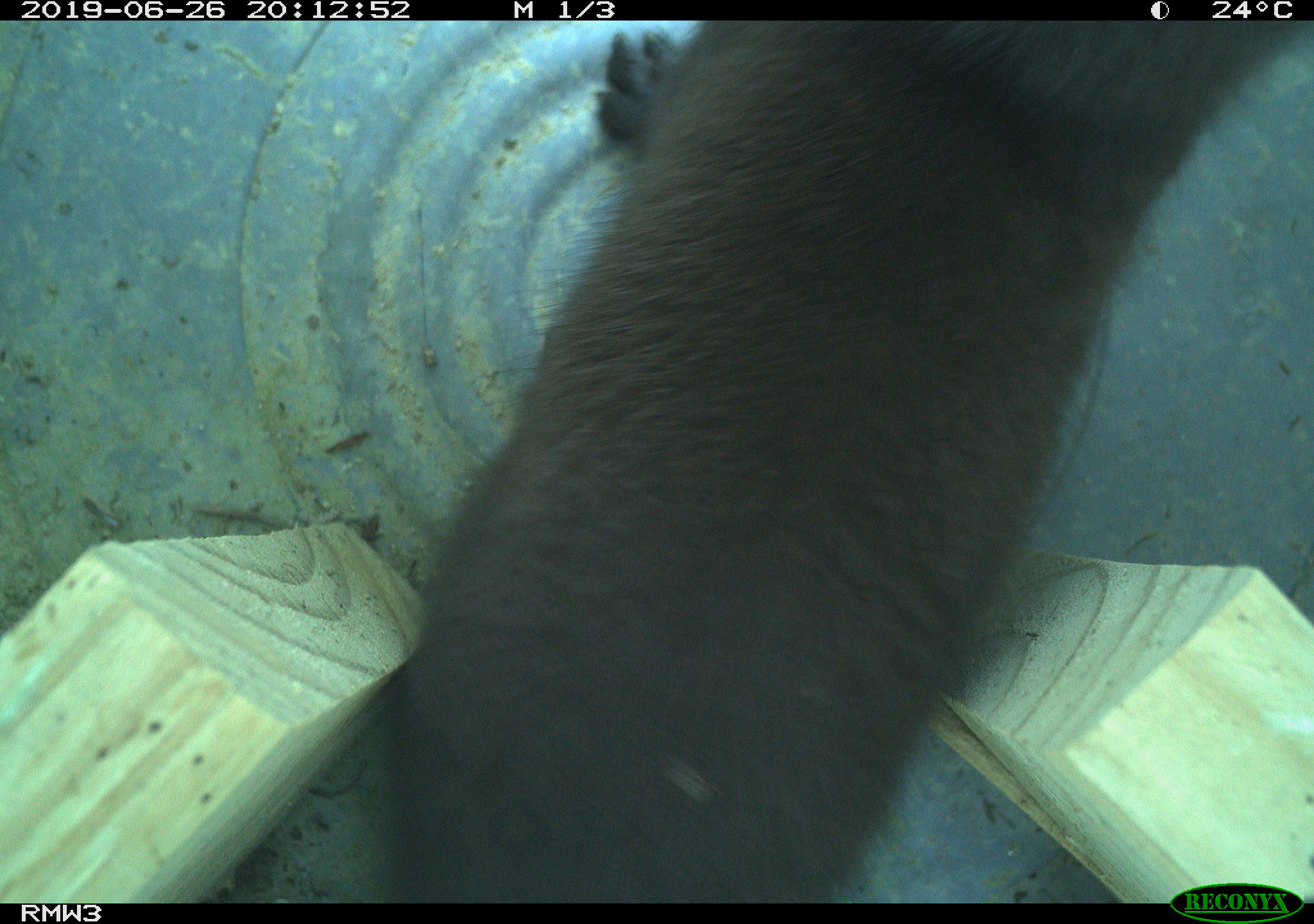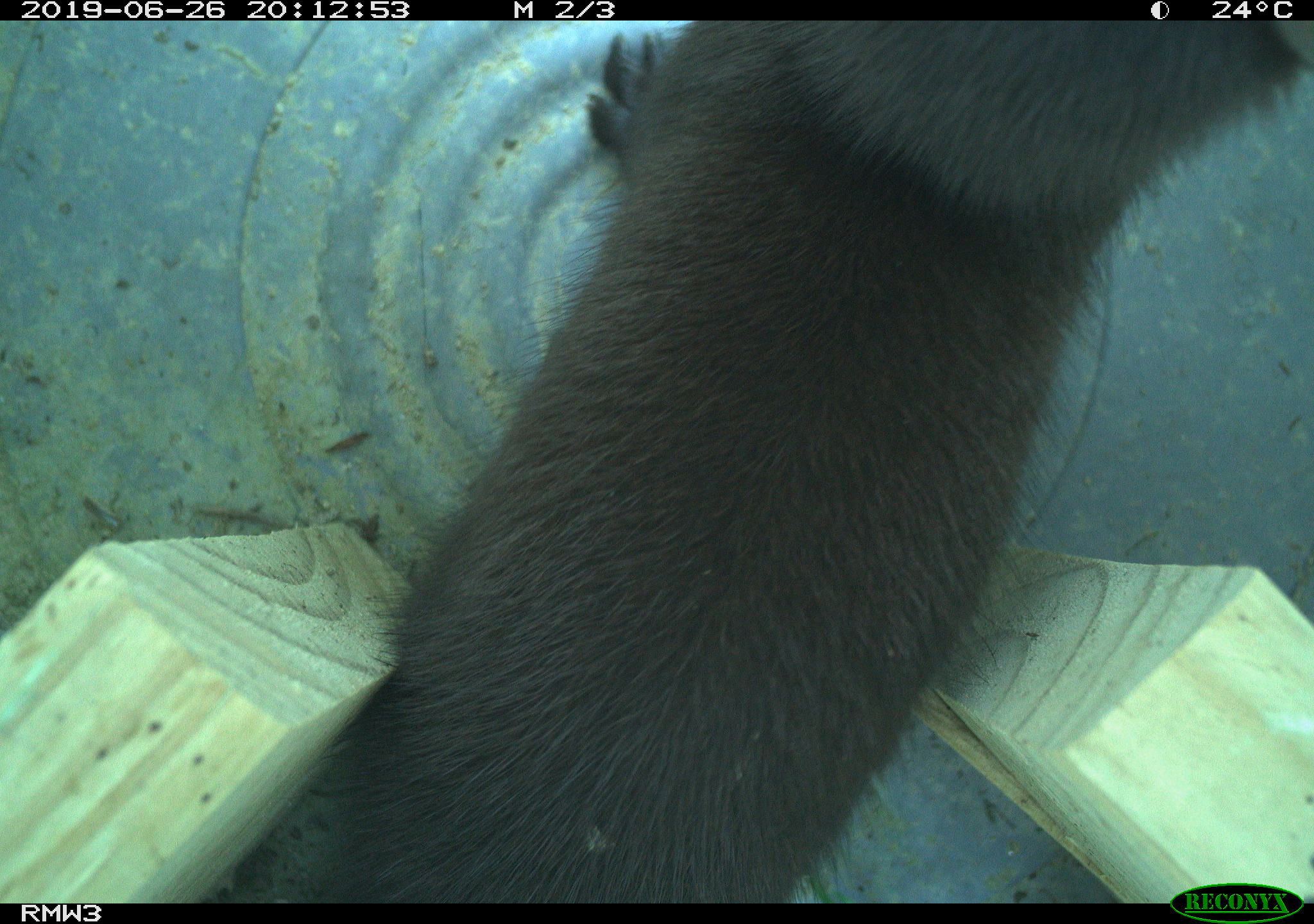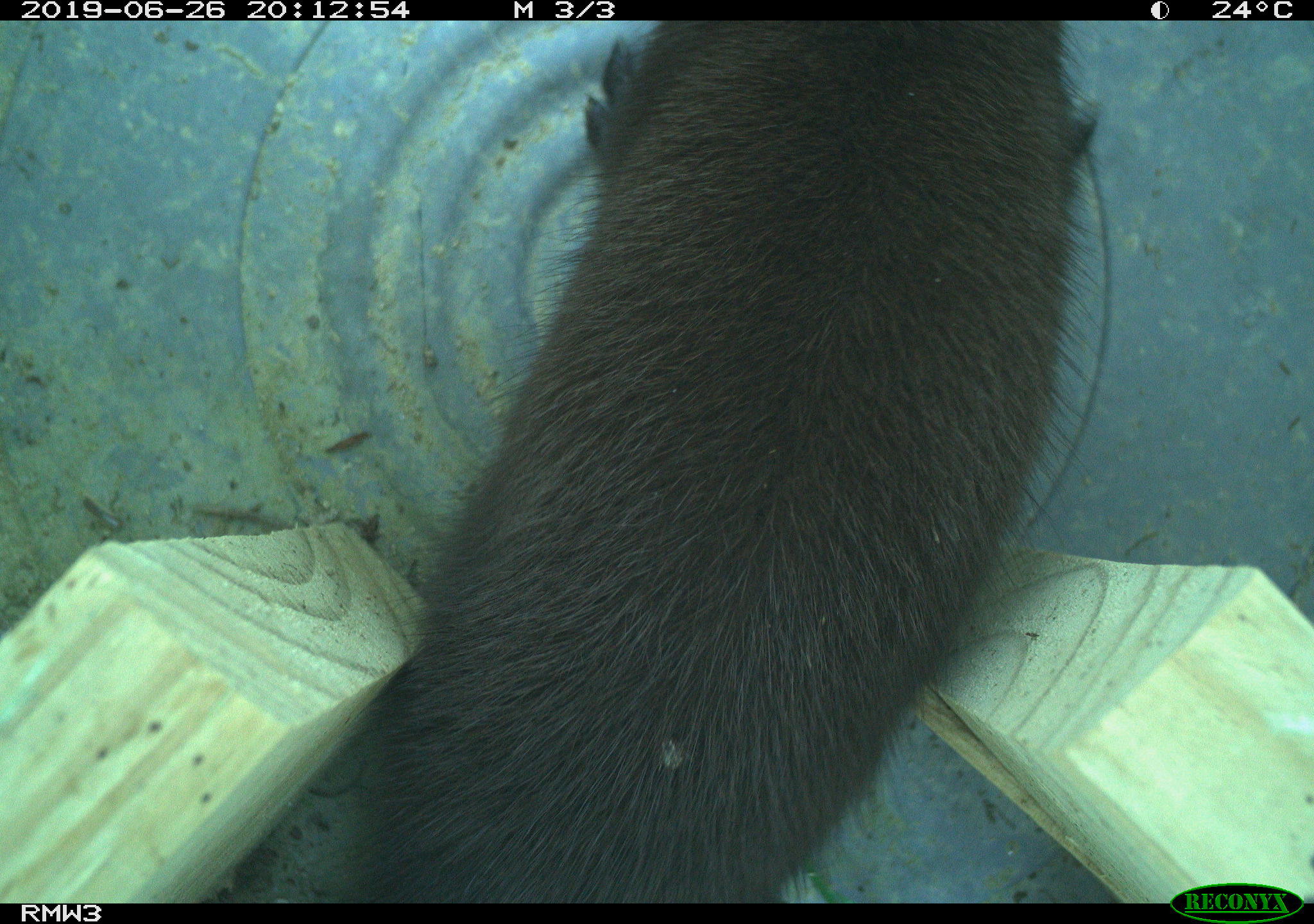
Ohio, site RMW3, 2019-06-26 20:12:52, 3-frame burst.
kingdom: Animalia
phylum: Chordata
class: Mammalia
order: Carnivora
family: Mustelidae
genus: Neogale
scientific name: Neogale vison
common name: american mink